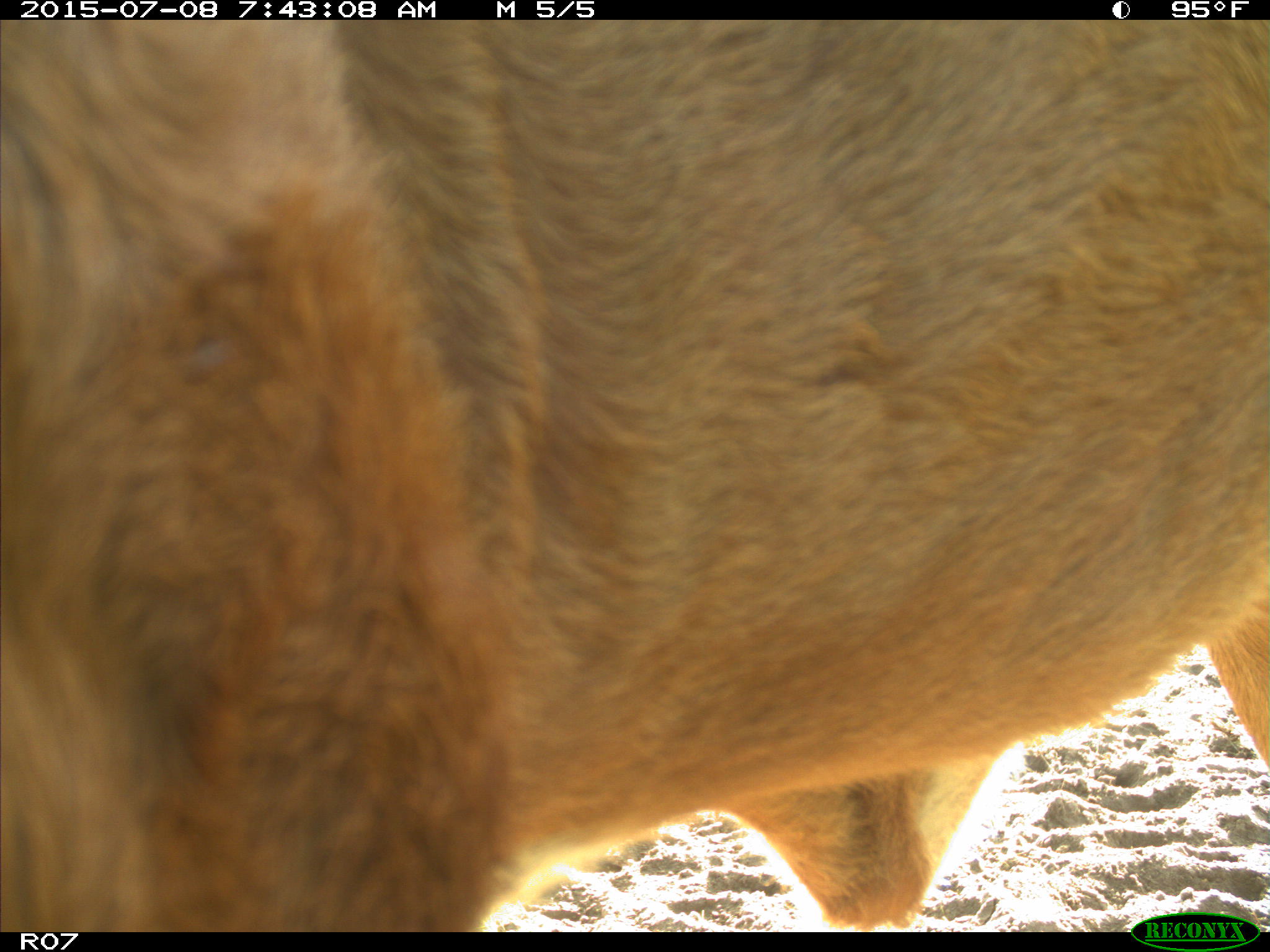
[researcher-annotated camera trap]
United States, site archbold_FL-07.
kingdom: Animalia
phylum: Chordata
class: Mammalia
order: Artiodactyla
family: Bovidae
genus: Bos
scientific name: Bos taurus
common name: domestic cow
Bos taurus (domestic cow).